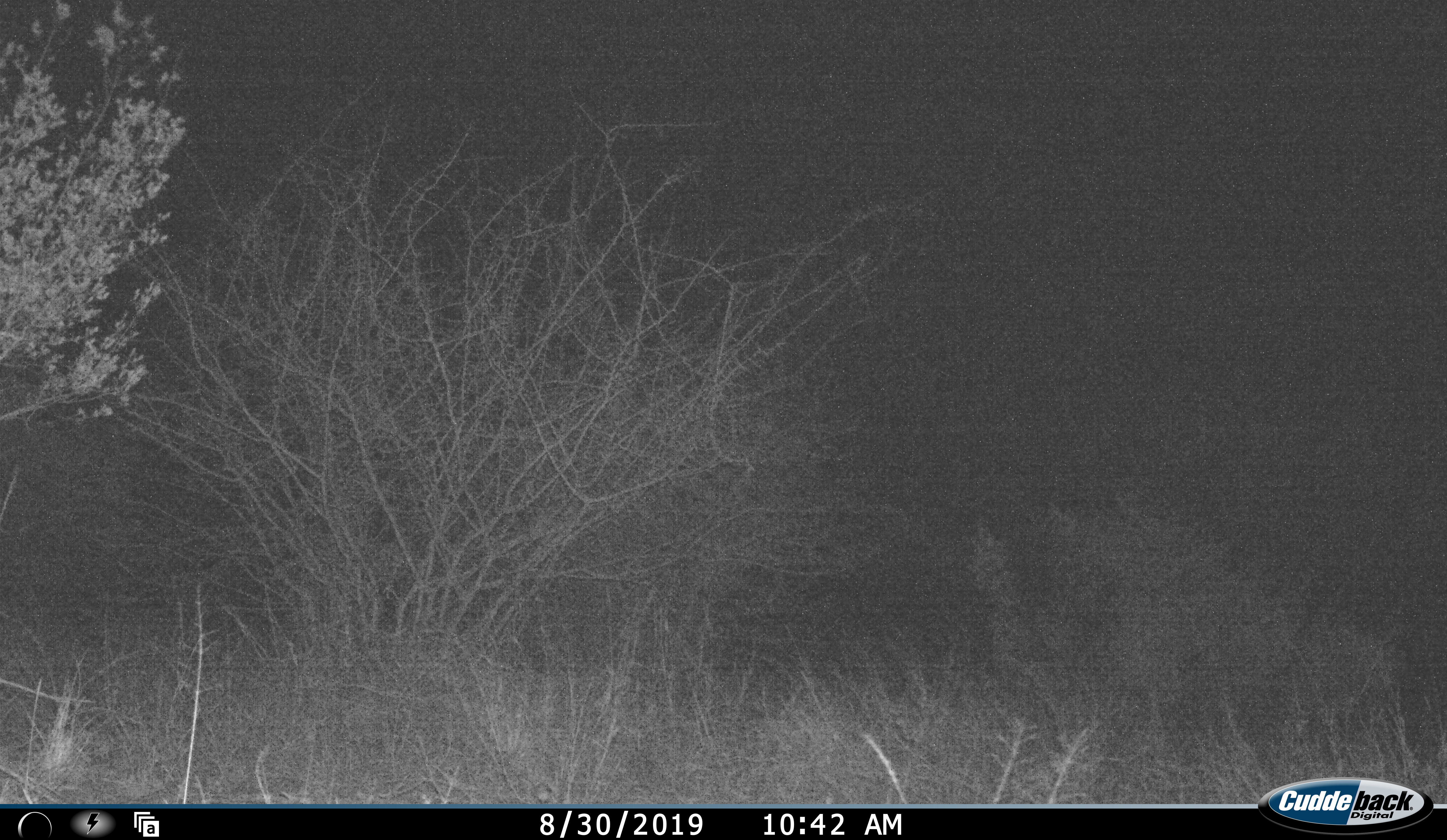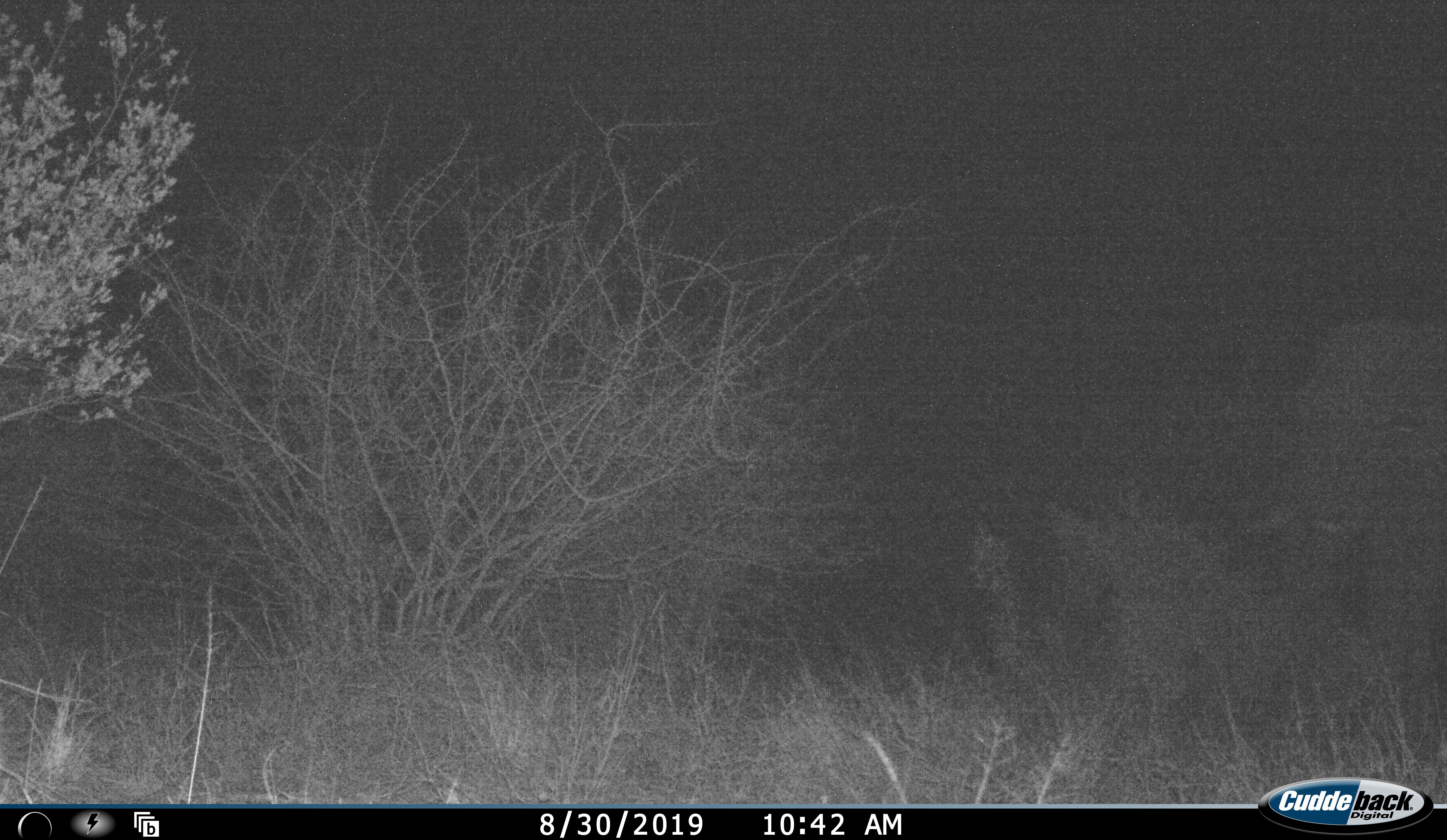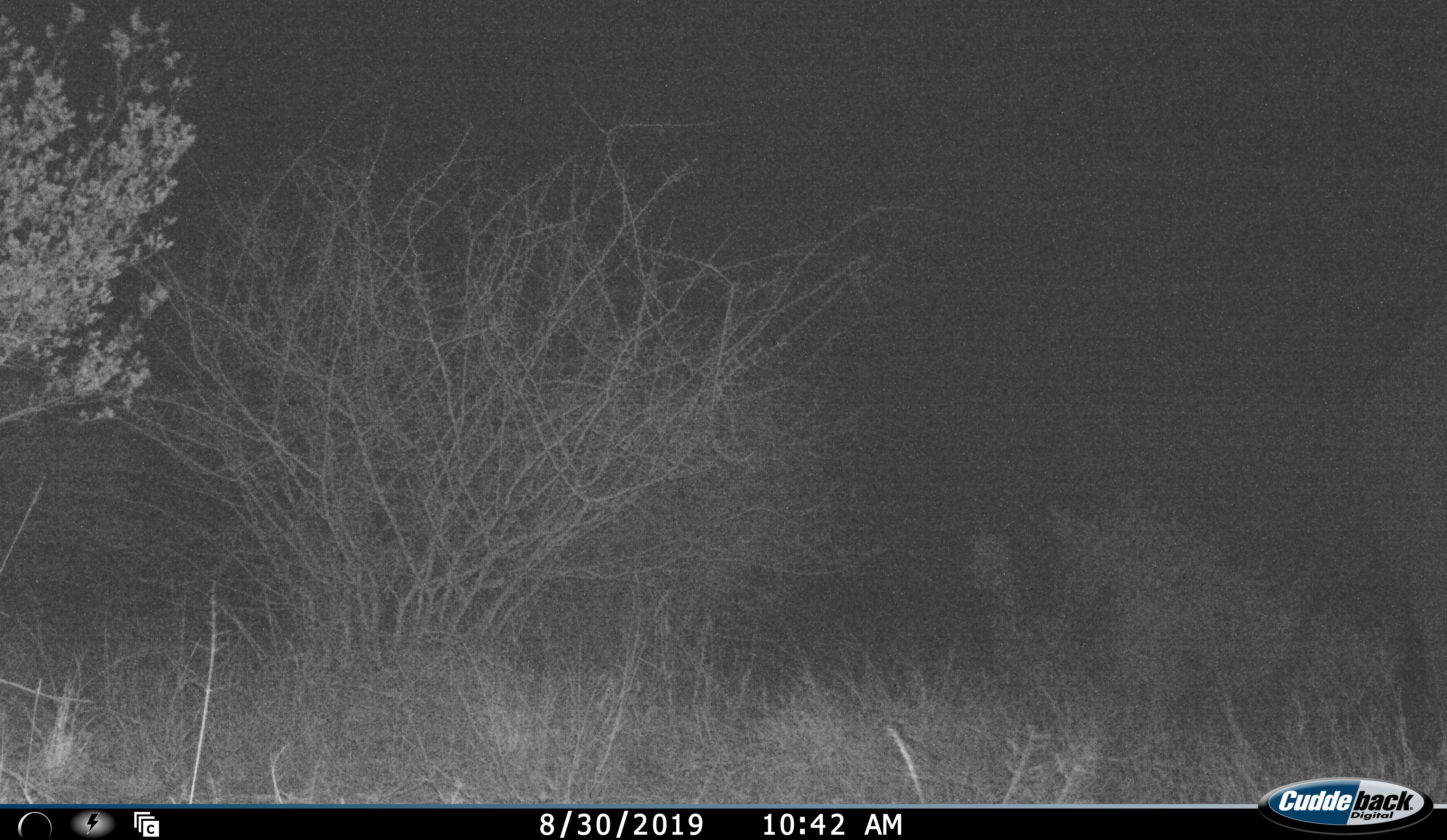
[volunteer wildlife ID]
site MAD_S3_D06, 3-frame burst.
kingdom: Animalia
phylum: Chordata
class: Mammalia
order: Proboscidea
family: Elephantidae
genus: Loxodonta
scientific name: Loxodonta africana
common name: african bush elephant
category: elephant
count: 1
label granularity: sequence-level